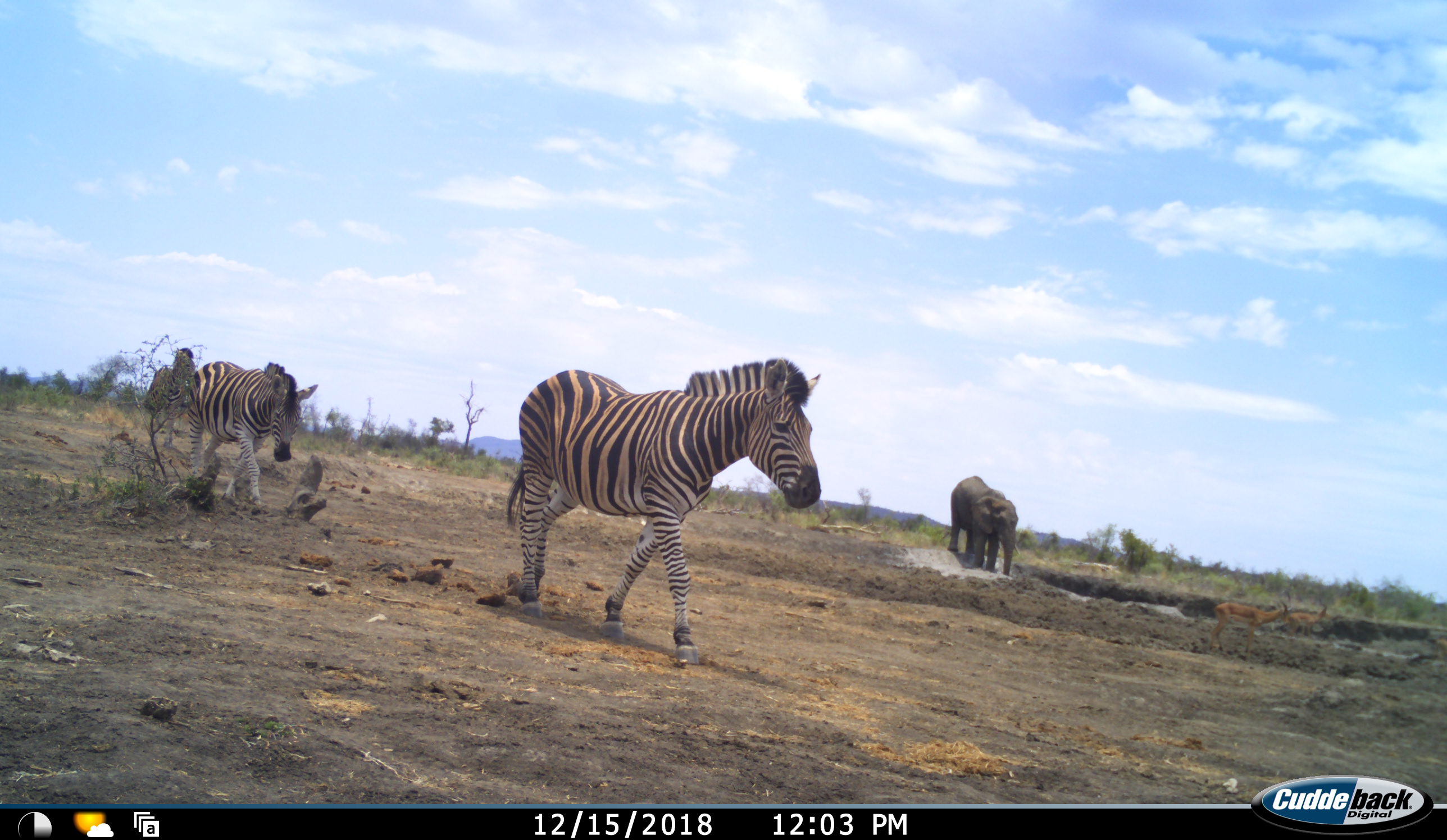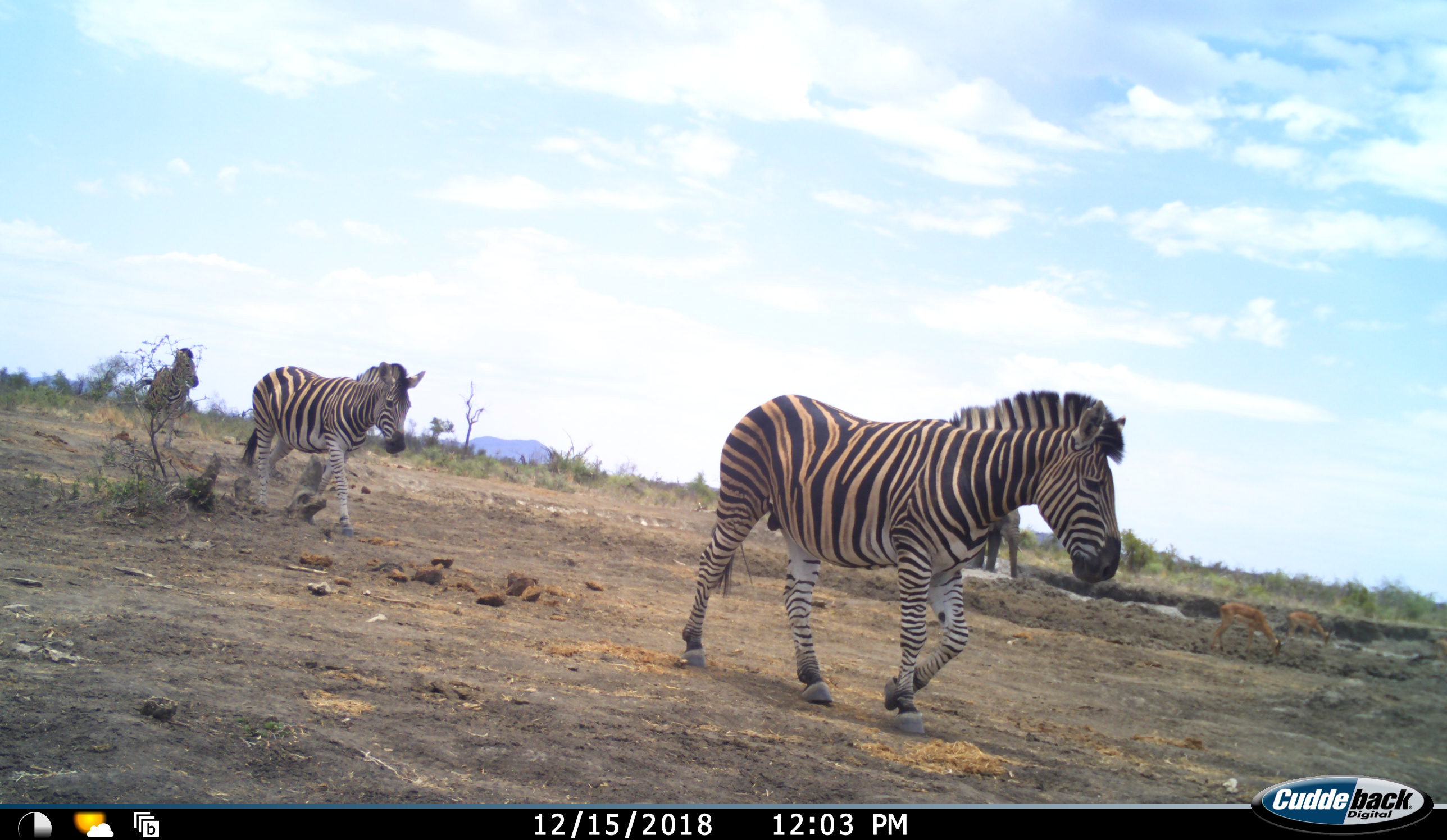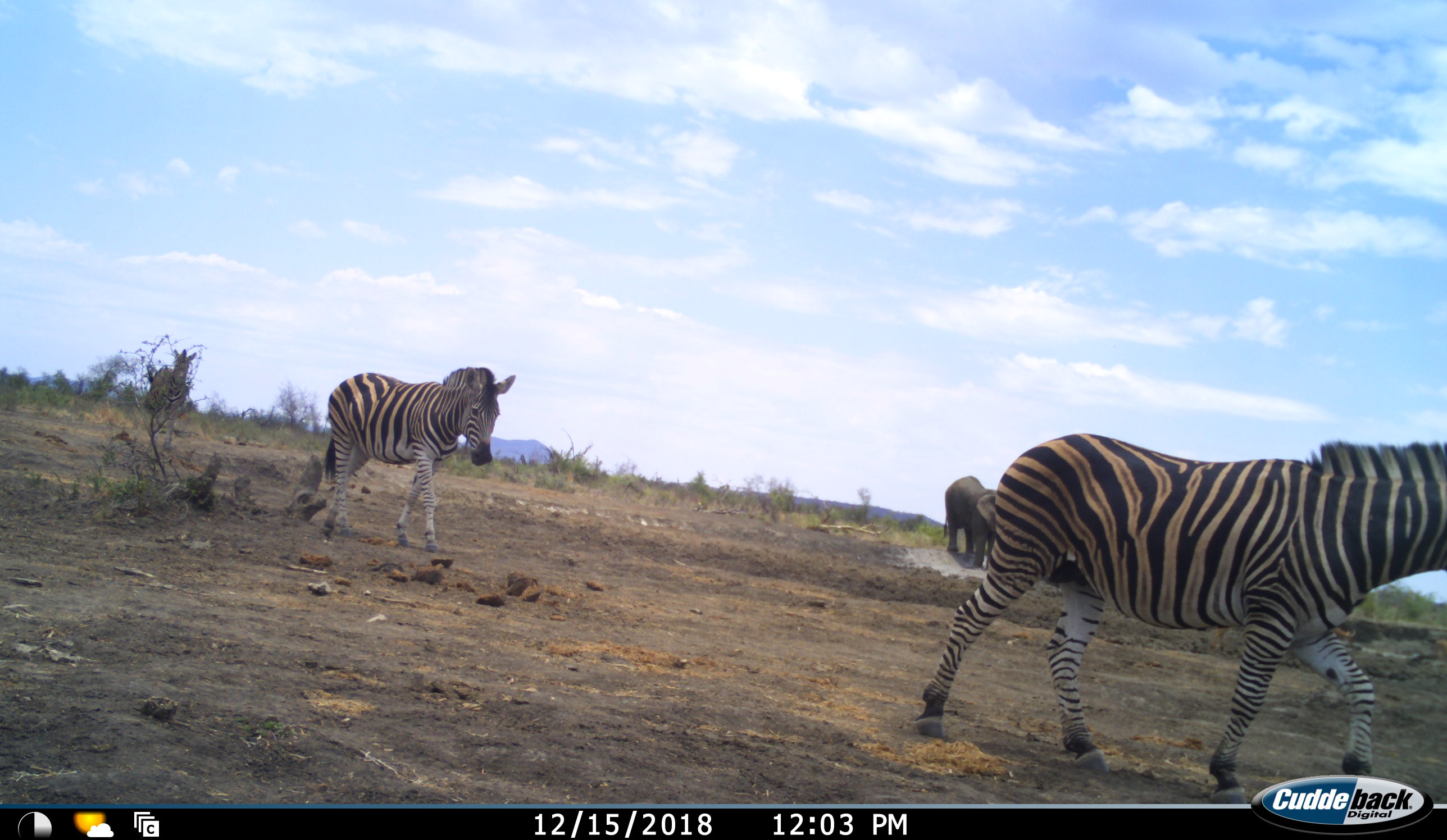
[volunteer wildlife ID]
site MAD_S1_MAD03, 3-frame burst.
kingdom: Animalia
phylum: Chordata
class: Mammalia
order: Proboscidea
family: Elephantidae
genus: Loxodonta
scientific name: Loxodonta africana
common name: african bush elephant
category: elephant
Elephant (african bush elephant) (Loxodonta africana), count 1. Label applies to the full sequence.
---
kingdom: Animalia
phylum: Chordata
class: Mammalia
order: Perissodactyla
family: Equidae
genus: Equus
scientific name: Equus quagga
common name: plains zebra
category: zebraplains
Zebraplains (plains zebra) (Equus quagga), count 3. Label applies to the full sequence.